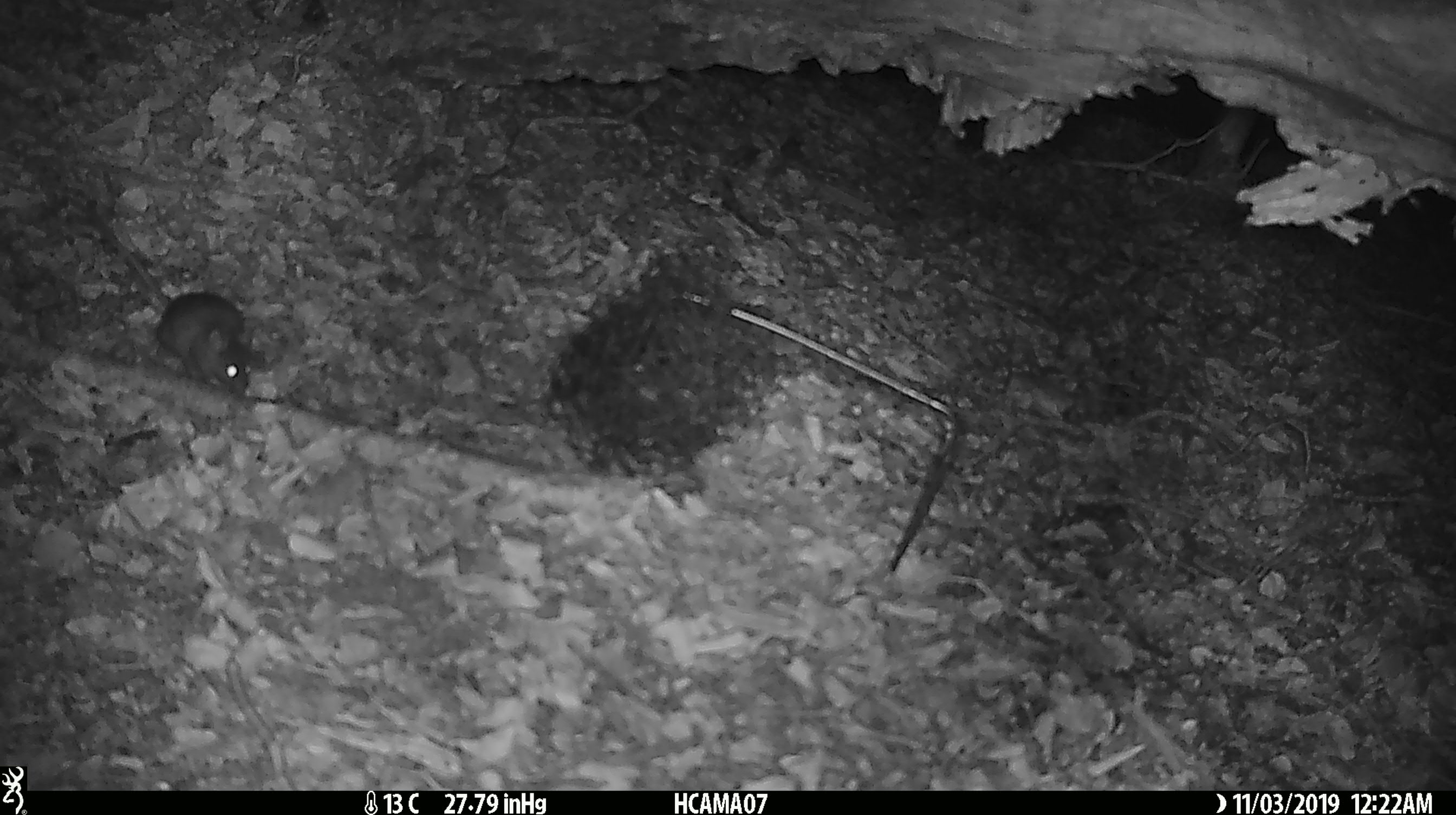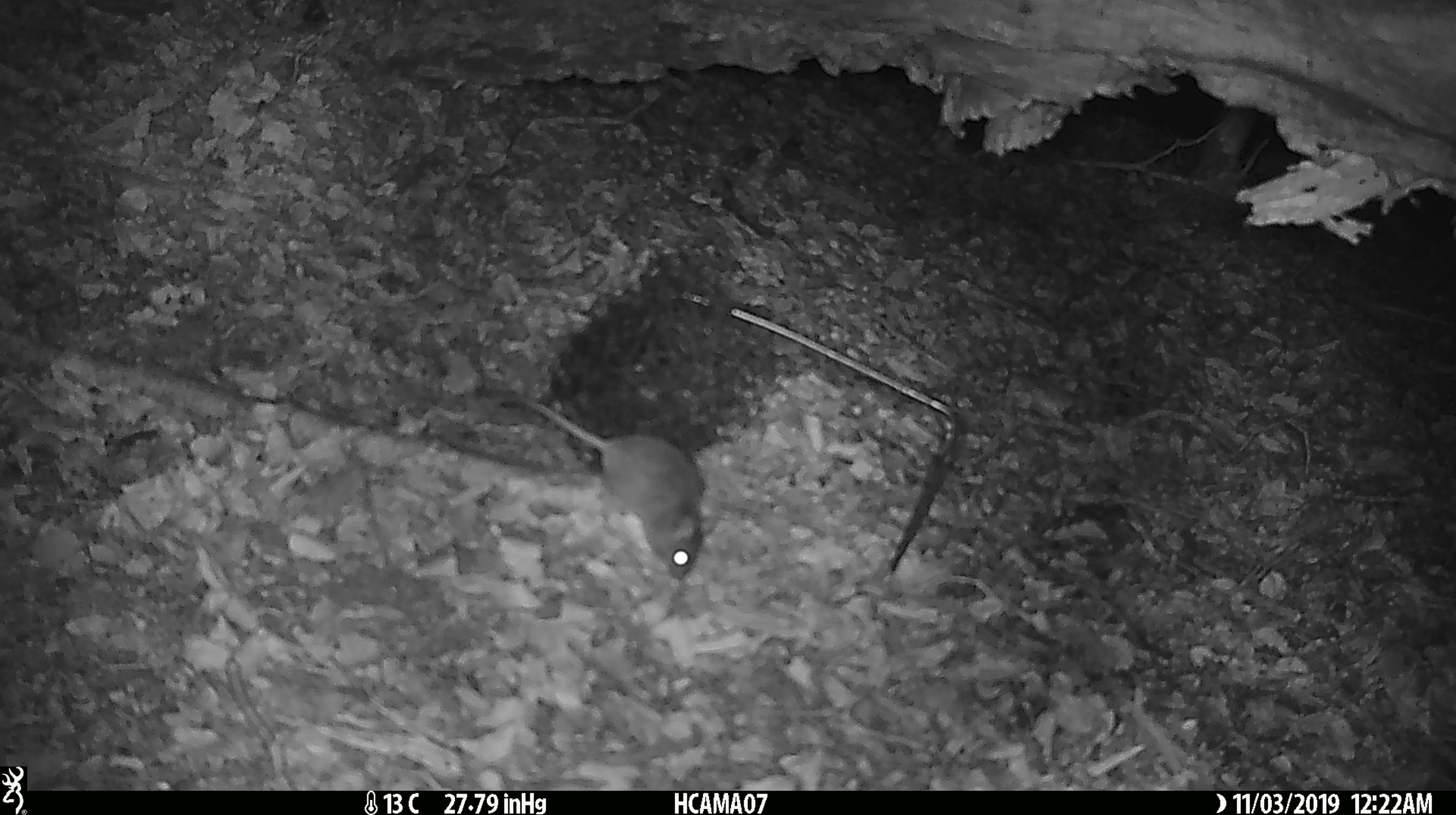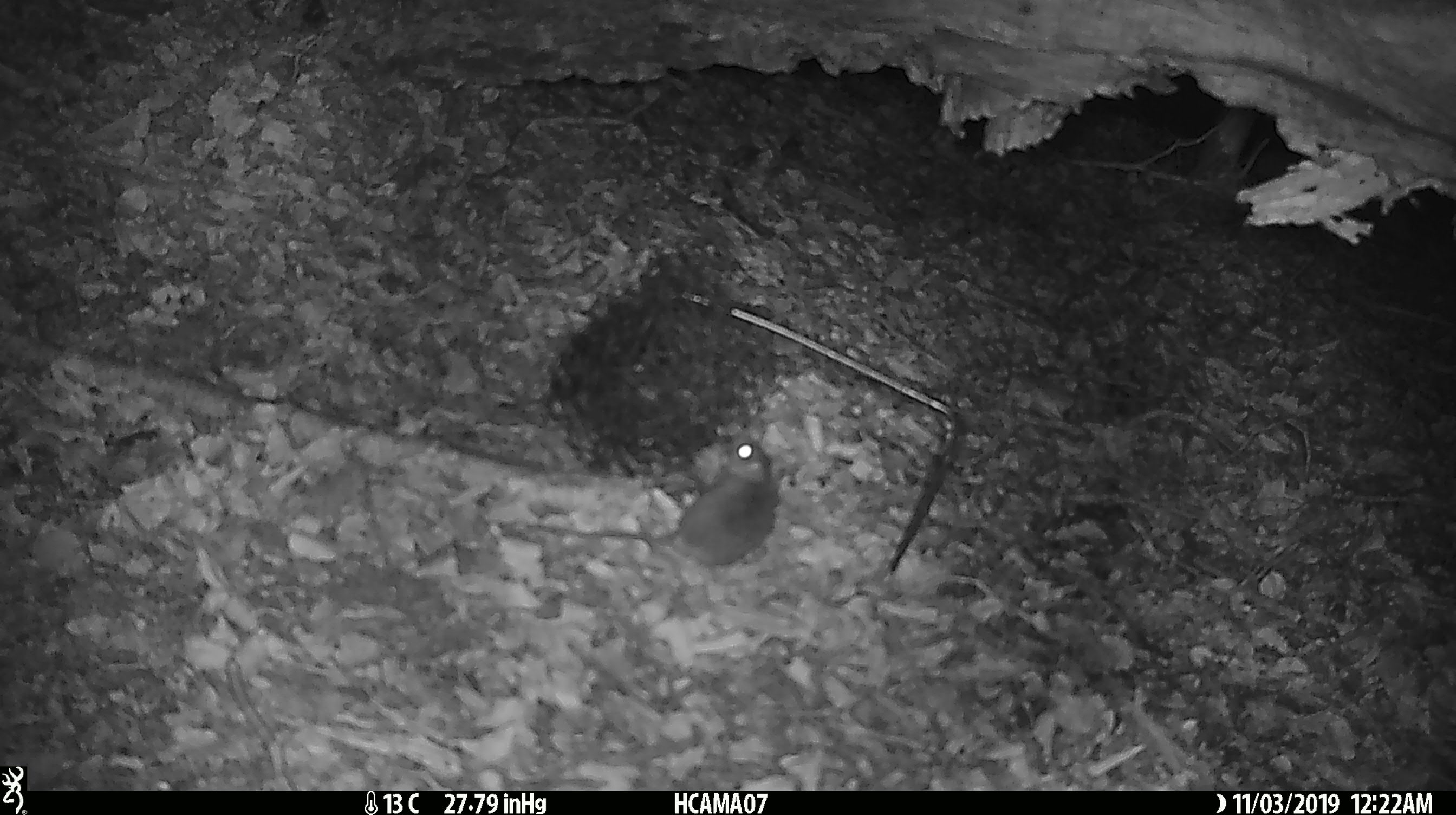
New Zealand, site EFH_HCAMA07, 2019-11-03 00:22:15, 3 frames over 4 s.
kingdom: Animalia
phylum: Chordata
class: Mammalia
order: Rodentia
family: Muridae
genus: Mus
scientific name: Mus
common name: mouse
Mouse (Mus).